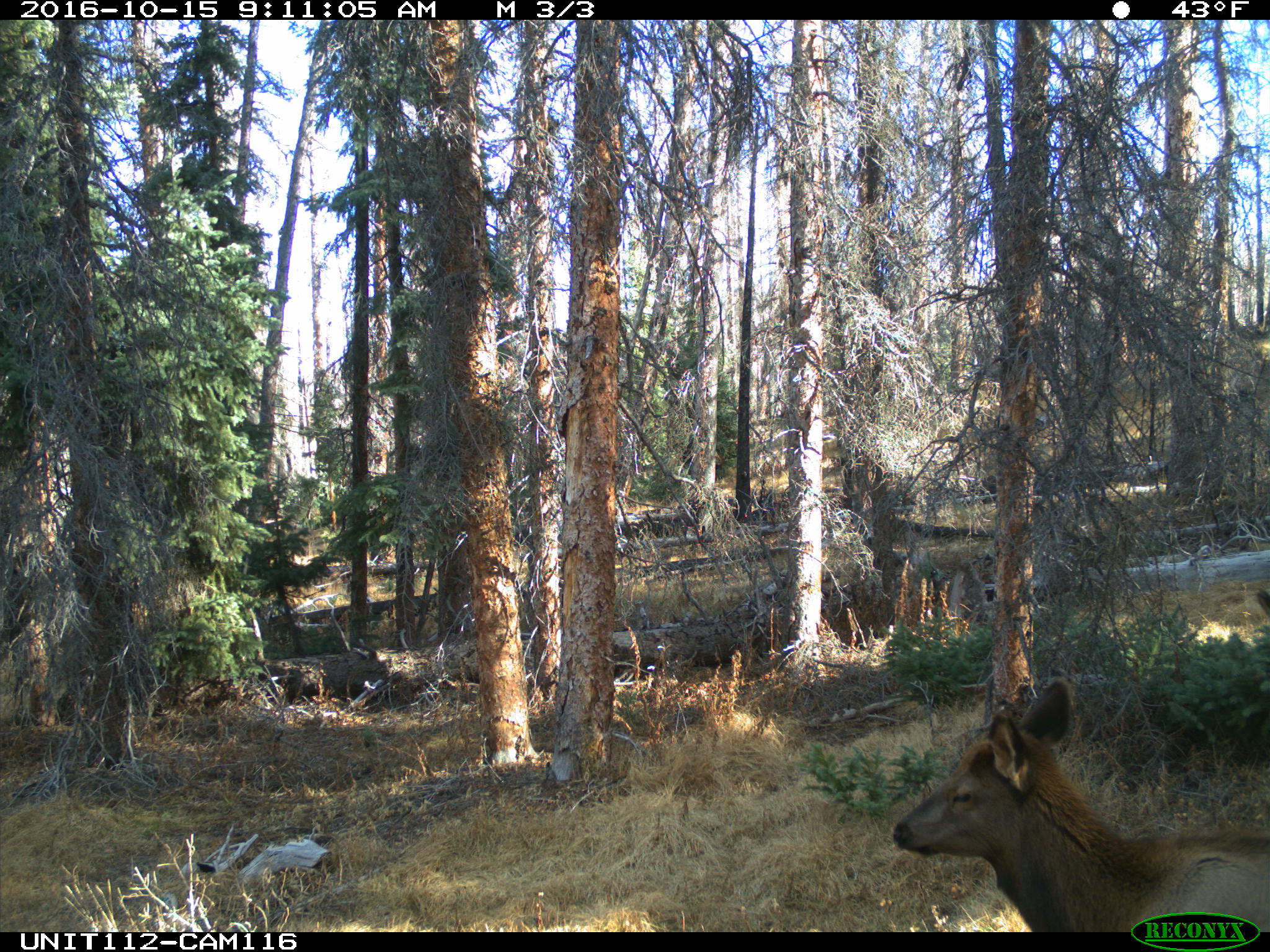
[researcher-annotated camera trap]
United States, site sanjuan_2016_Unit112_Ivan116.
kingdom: Animalia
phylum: Chordata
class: Mammalia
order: Artiodactyla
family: Cervidae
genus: Cervus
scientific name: Cervus elaphus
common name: red deer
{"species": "Cervus elaphus (red deer)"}